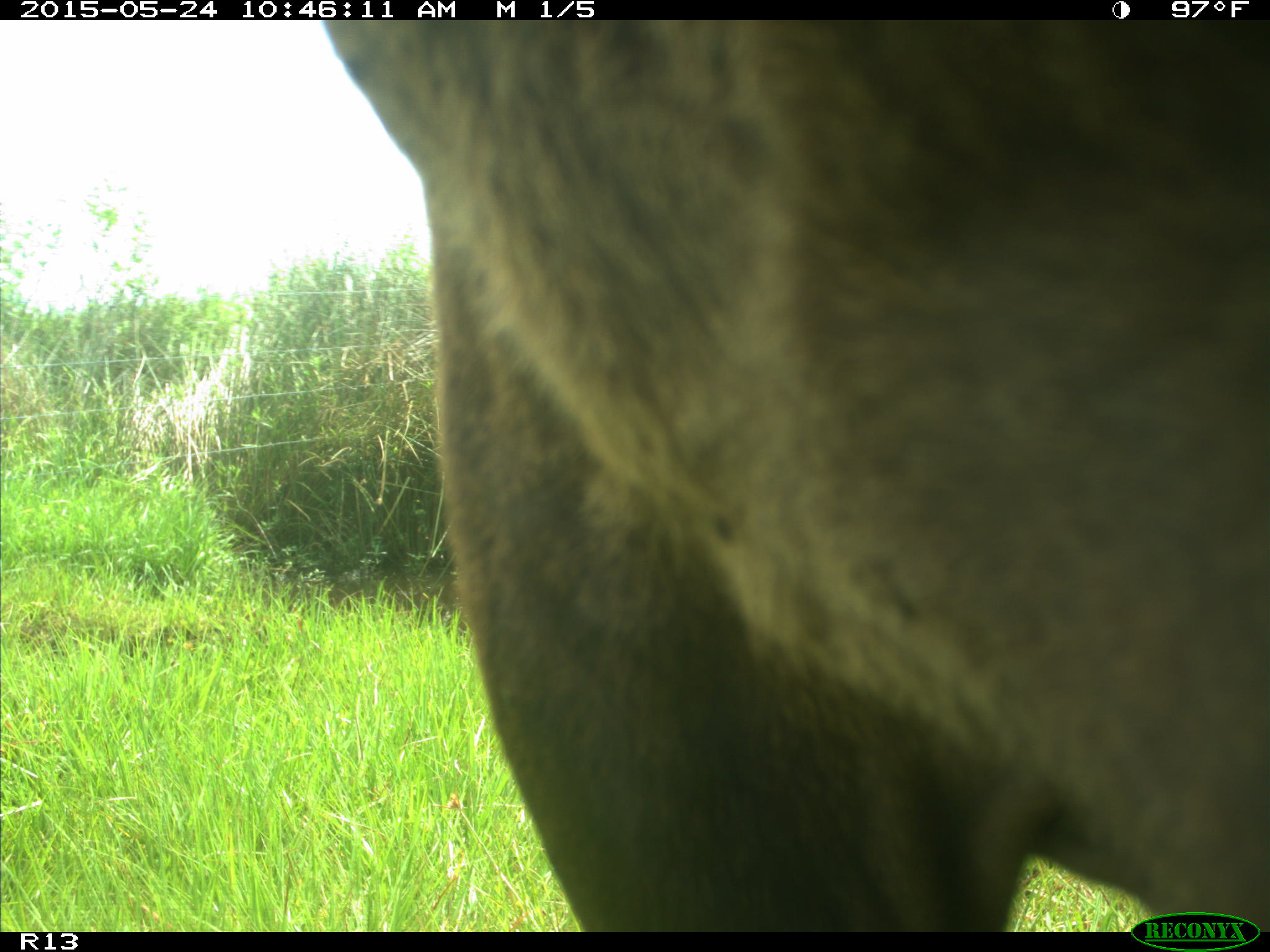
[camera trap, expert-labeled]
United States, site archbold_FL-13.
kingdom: Animalia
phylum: Chordata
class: Mammalia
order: Artiodactyla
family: Bovidae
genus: Bos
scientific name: Bos taurus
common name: domestic cow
Bos taurus (domestic cow).